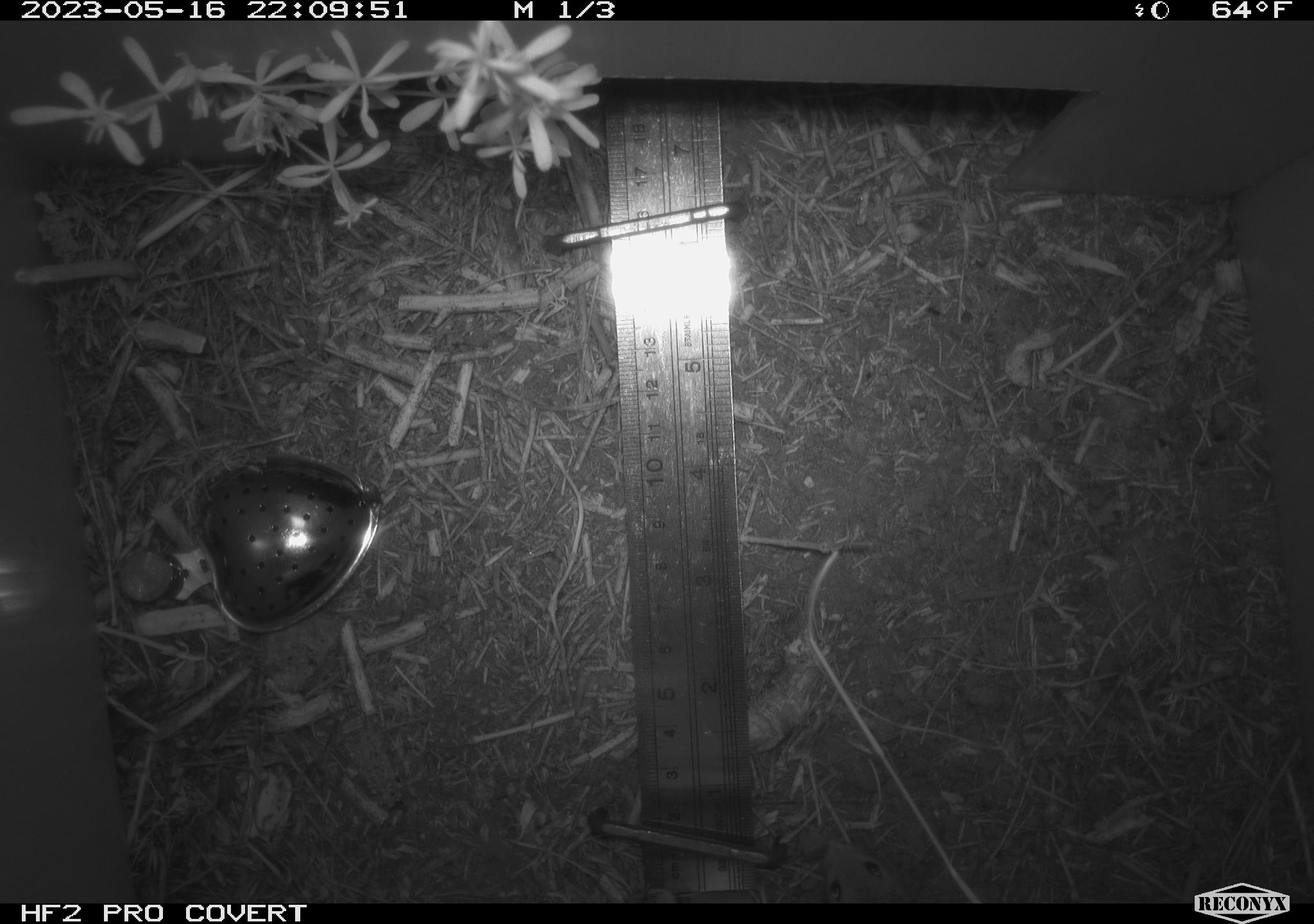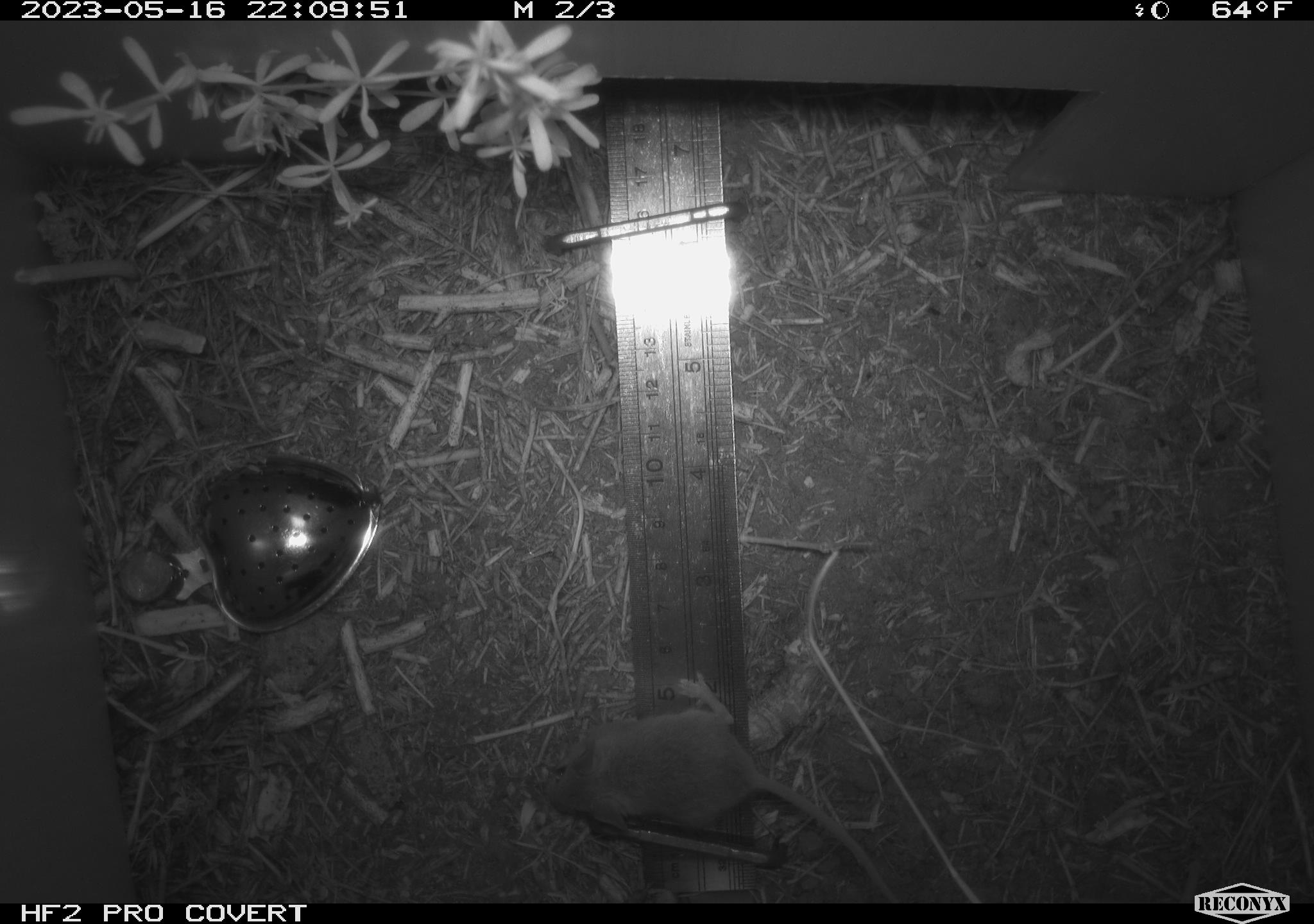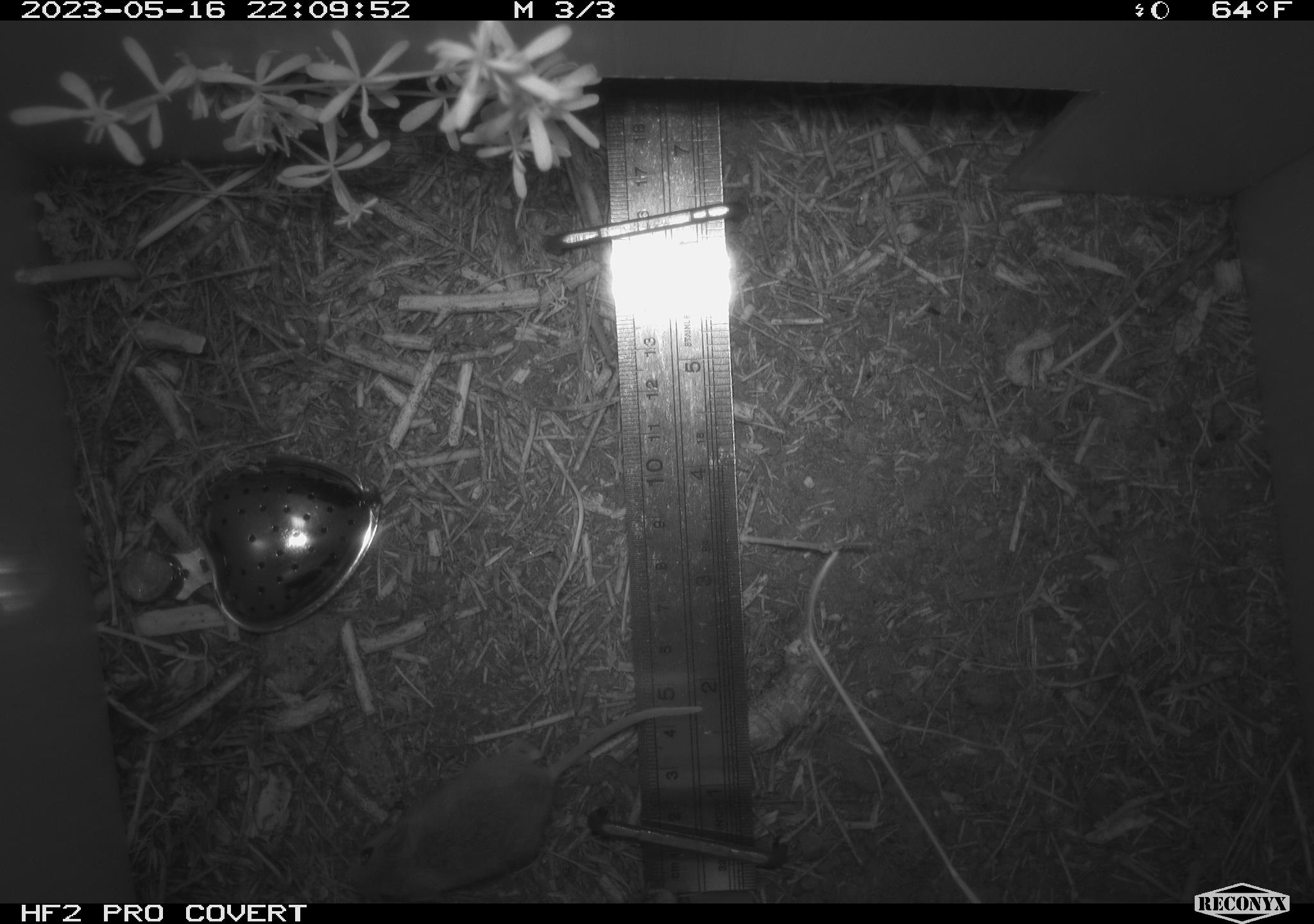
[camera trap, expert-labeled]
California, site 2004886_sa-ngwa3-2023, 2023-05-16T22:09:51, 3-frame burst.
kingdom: Animalia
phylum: Chordata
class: Mammalia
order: Rodentia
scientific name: Rodentia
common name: mouse species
Mouse species (Rodentia).